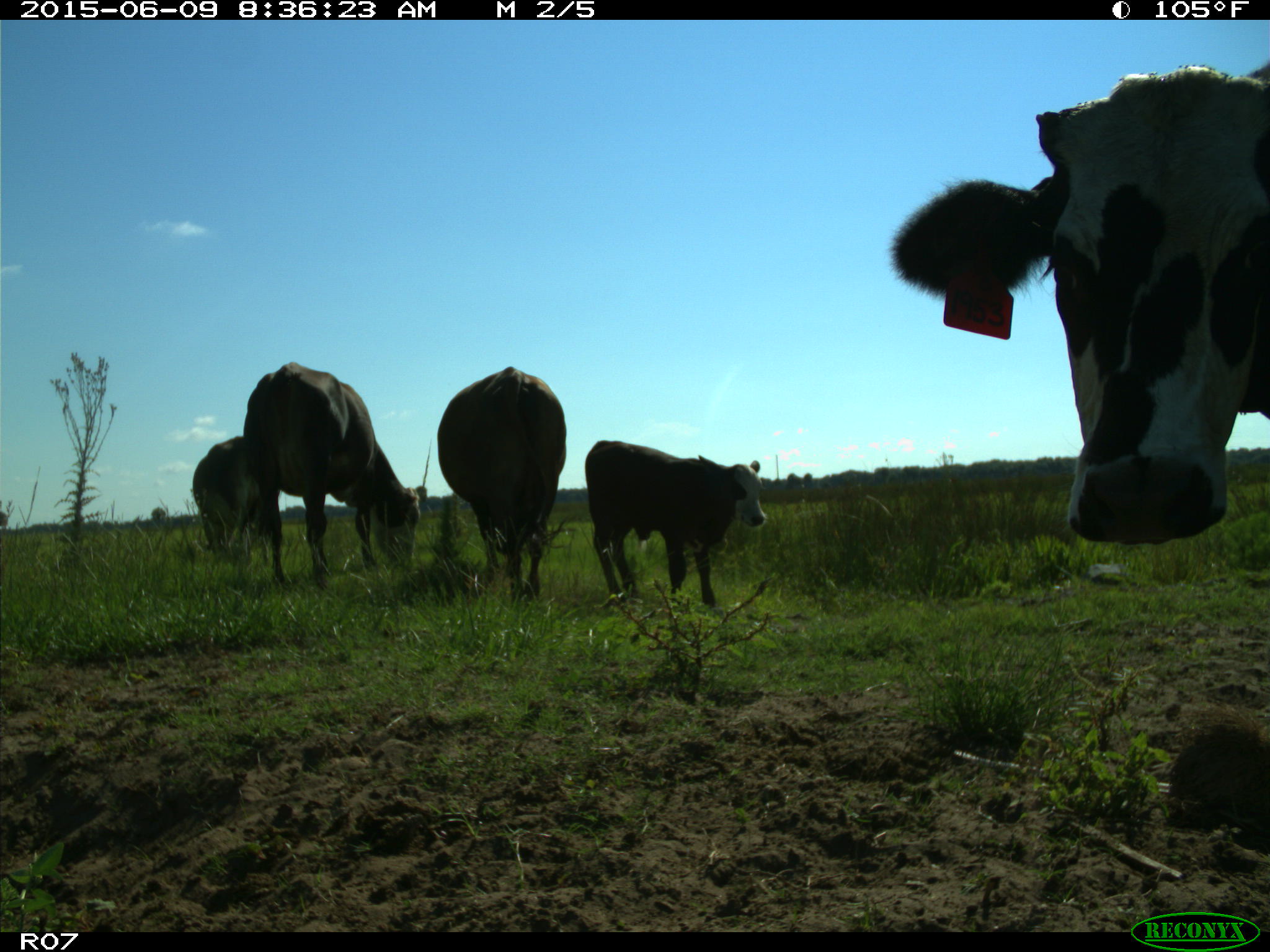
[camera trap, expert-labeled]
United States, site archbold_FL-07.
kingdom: Animalia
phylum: Chordata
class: Mammalia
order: Artiodactyla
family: Bovidae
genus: Bos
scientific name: Bos taurus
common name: domestic cow